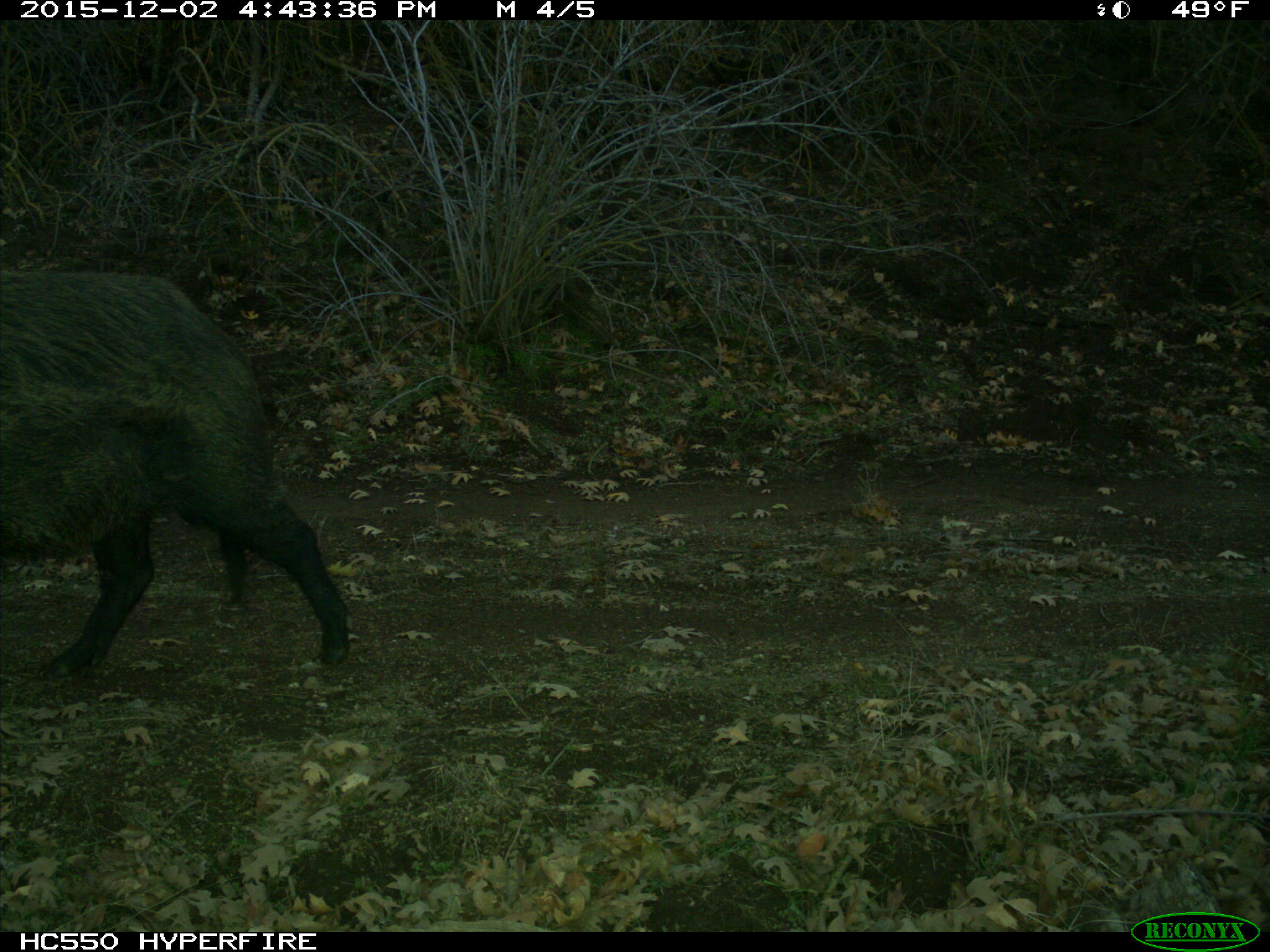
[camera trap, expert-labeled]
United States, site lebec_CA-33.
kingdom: Animalia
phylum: Chordata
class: Mammalia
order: Artiodactyla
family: Suidae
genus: Sus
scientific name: Sus scrofa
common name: wild boar